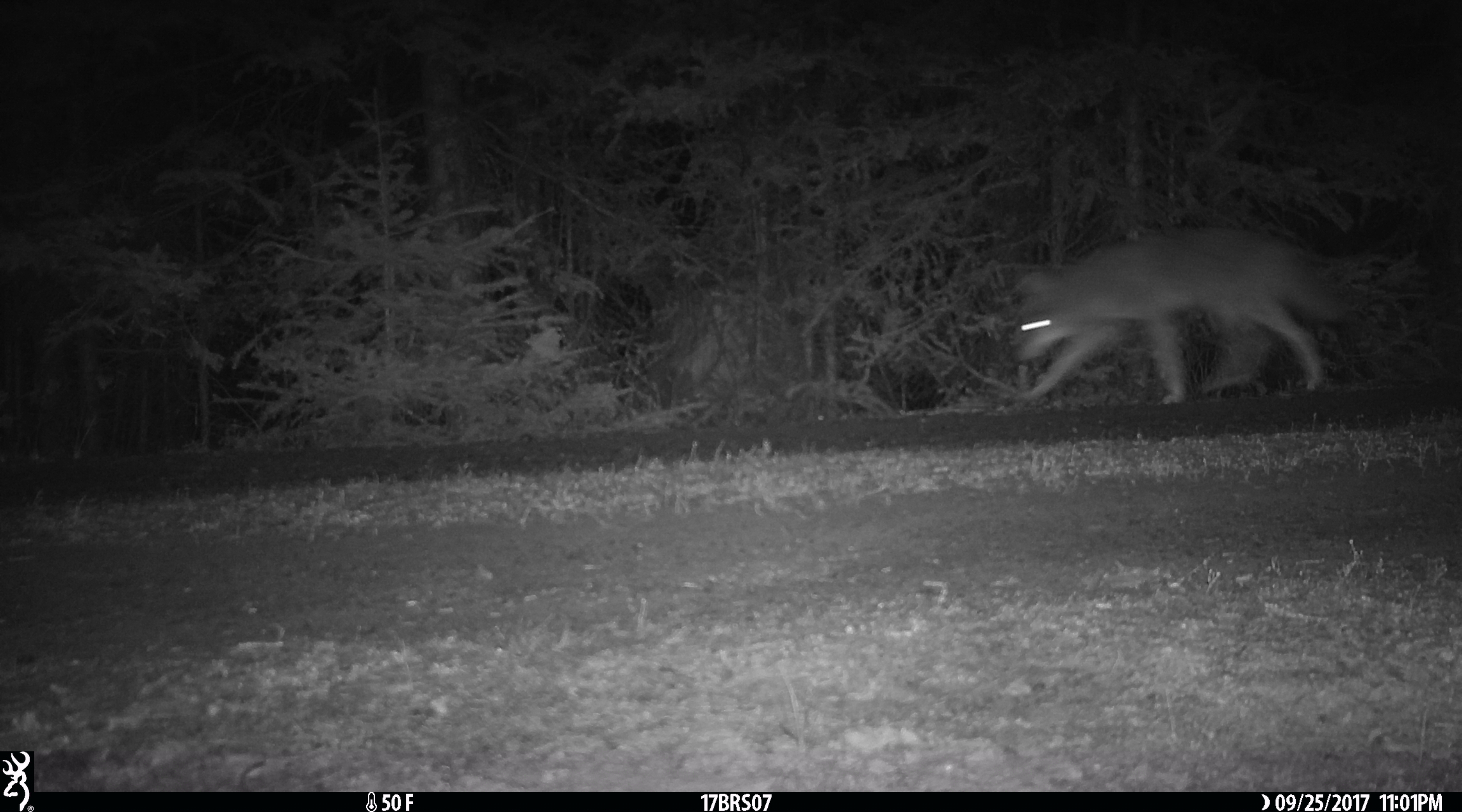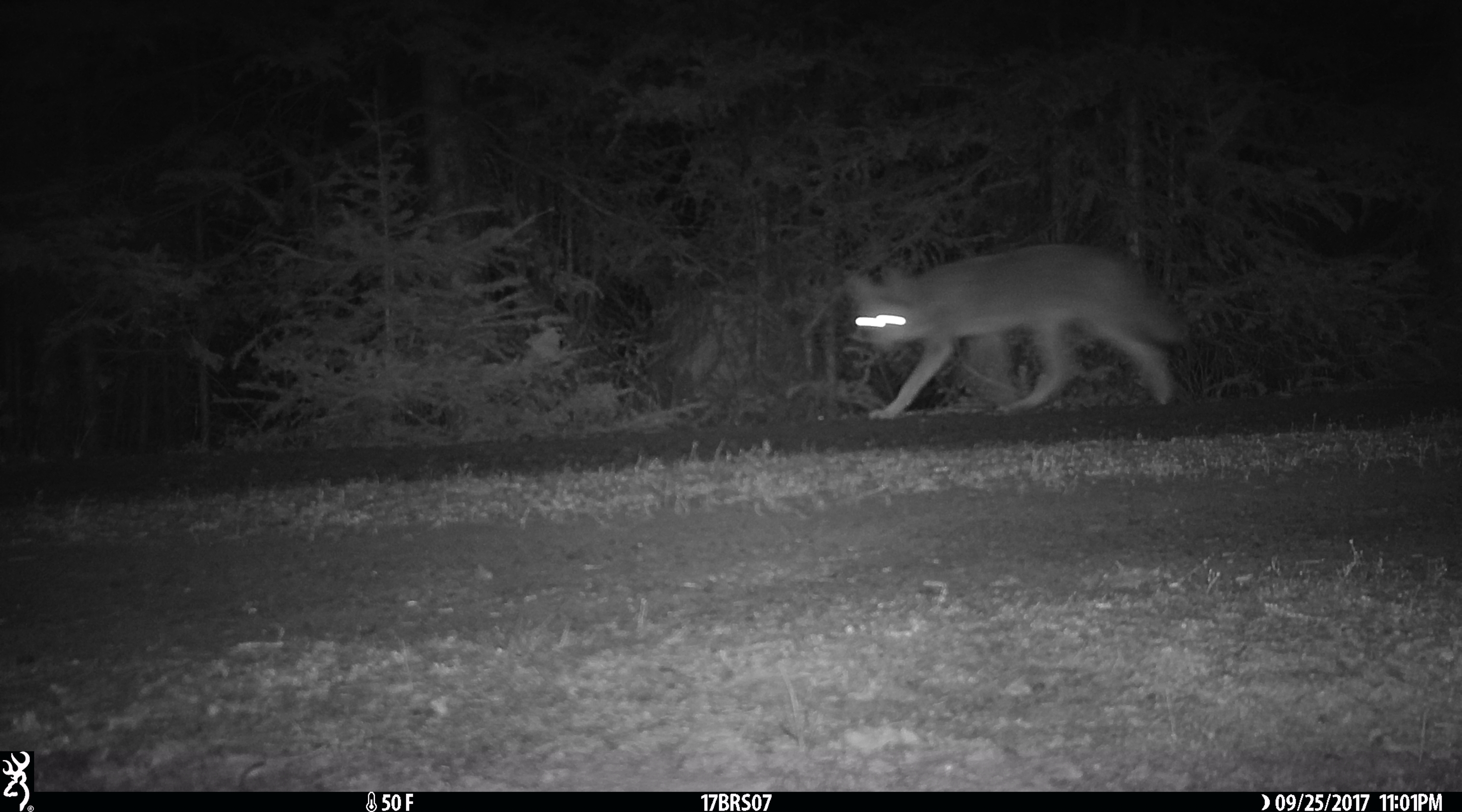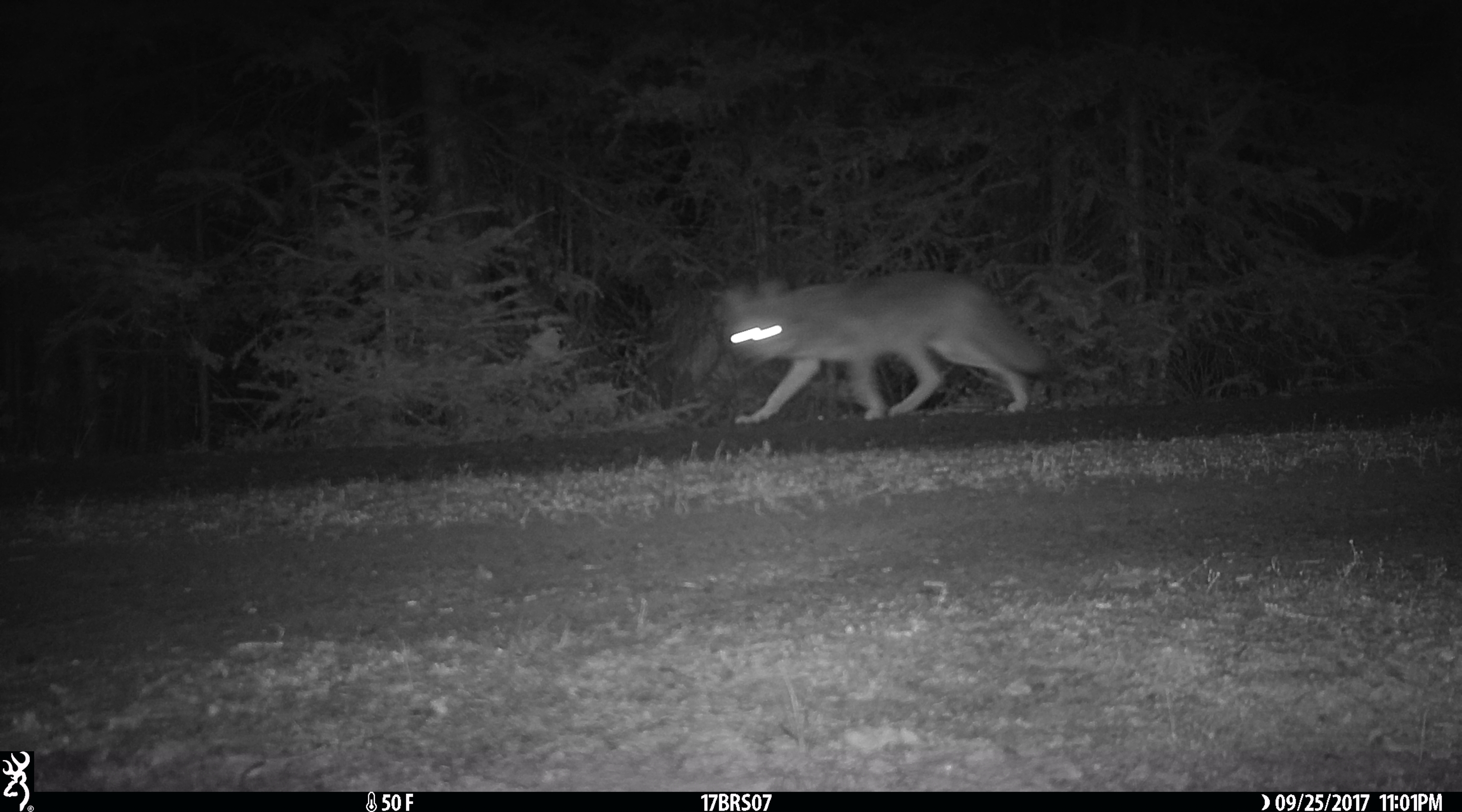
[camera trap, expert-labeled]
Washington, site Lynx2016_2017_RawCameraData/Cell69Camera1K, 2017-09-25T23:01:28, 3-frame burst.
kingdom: Animalia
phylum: Chordata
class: Mammalia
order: Carnivora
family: Canidae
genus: Canis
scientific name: Canis latrans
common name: coyote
Canis latrans (coyote). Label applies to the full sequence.